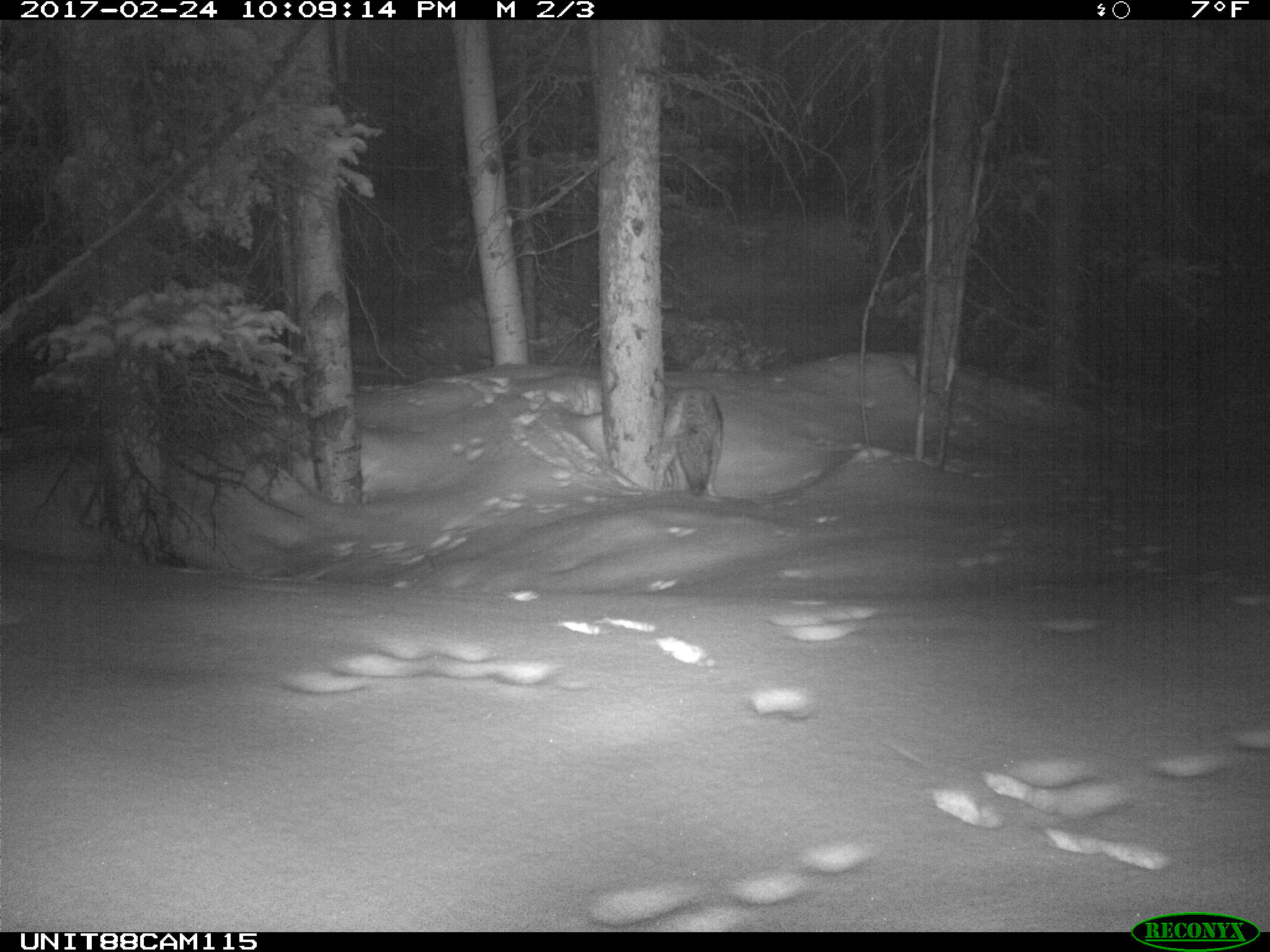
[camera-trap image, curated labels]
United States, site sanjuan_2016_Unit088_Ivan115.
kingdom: Animalia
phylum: Chordata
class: Mammalia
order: Carnivora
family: Canidae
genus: Canis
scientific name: Canis latrans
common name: coyote